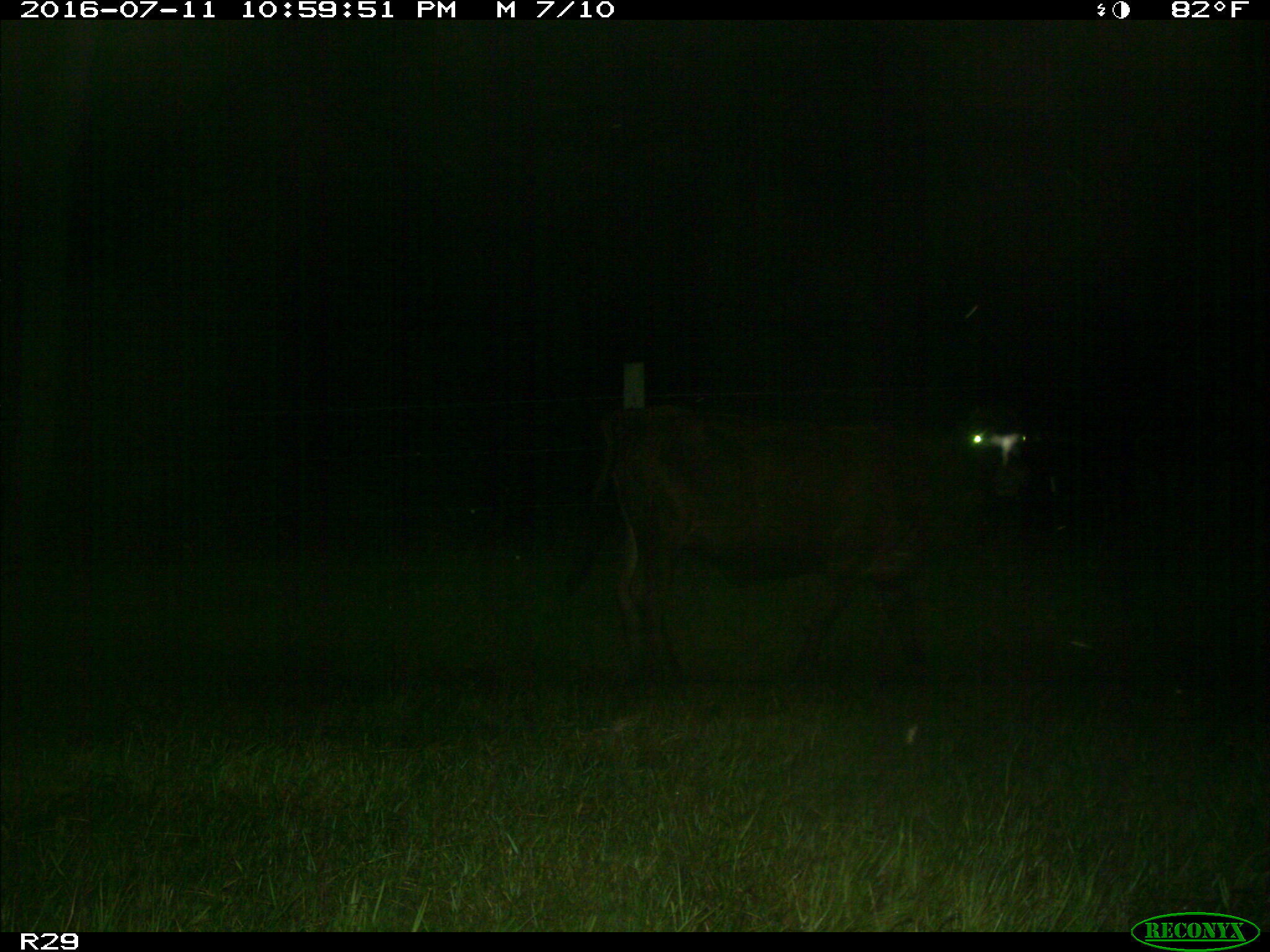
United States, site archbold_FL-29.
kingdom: Animalia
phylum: Chordata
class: Mammalia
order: Artiodactyla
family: Bovidae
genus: Bos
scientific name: Bos taurus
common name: domestic cow